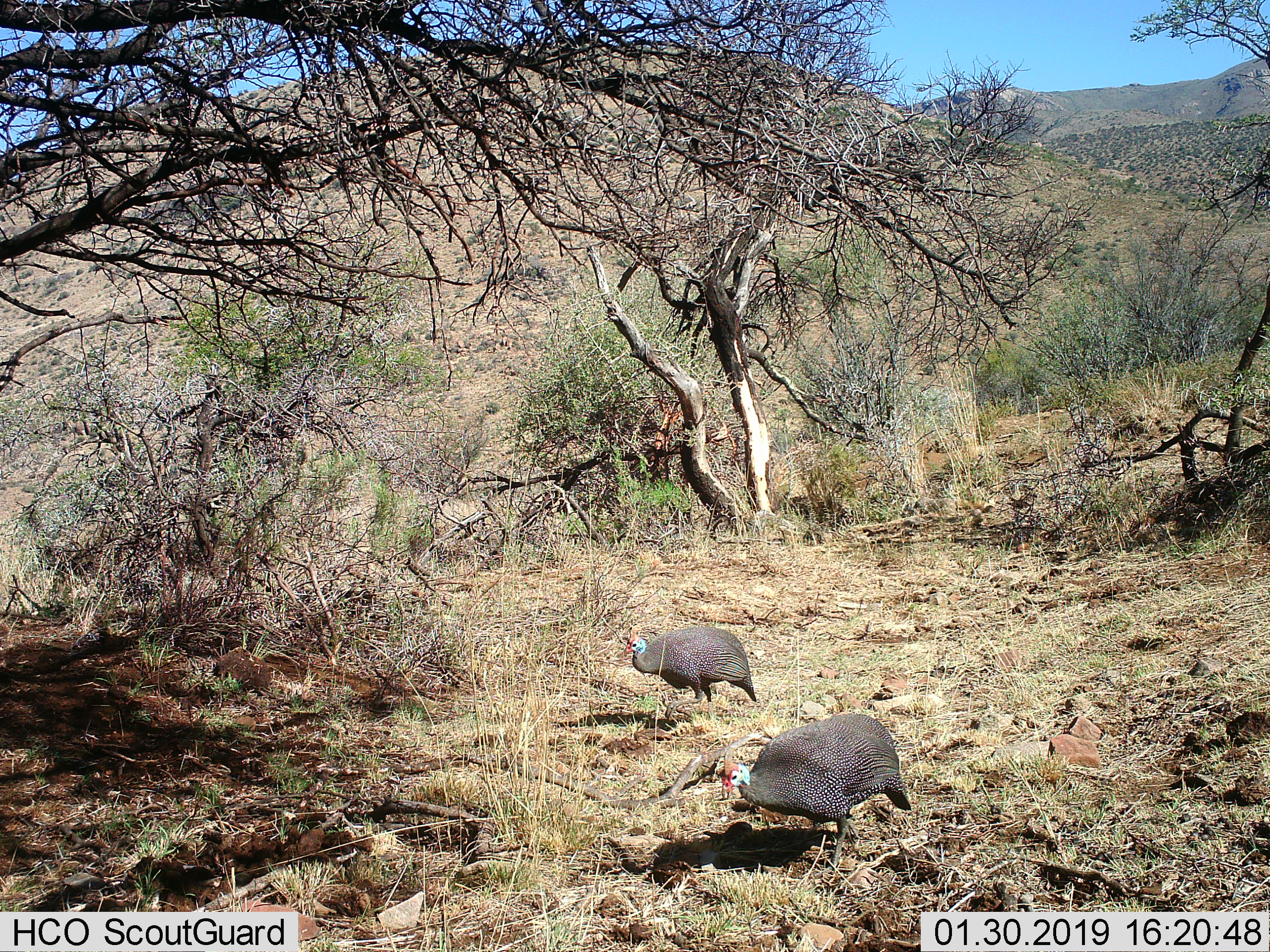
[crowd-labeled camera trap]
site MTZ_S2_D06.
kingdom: Animalia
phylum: Chordata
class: Aves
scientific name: Aves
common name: bird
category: birdother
Birdother (bird) (Aves), count 2. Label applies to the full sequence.